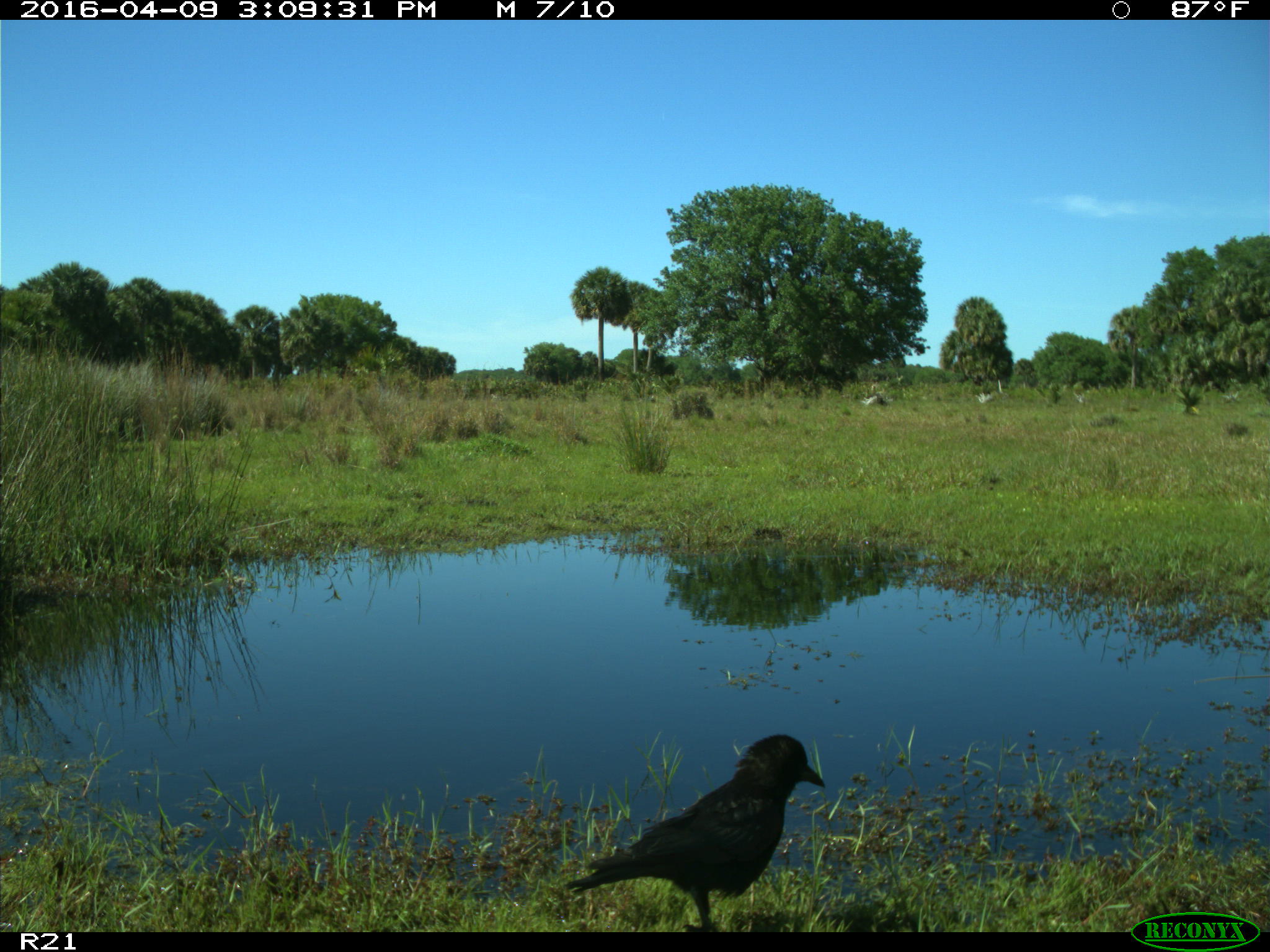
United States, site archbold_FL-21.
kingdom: Animalia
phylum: Chordata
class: Aves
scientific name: Aves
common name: birds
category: unidentified bird